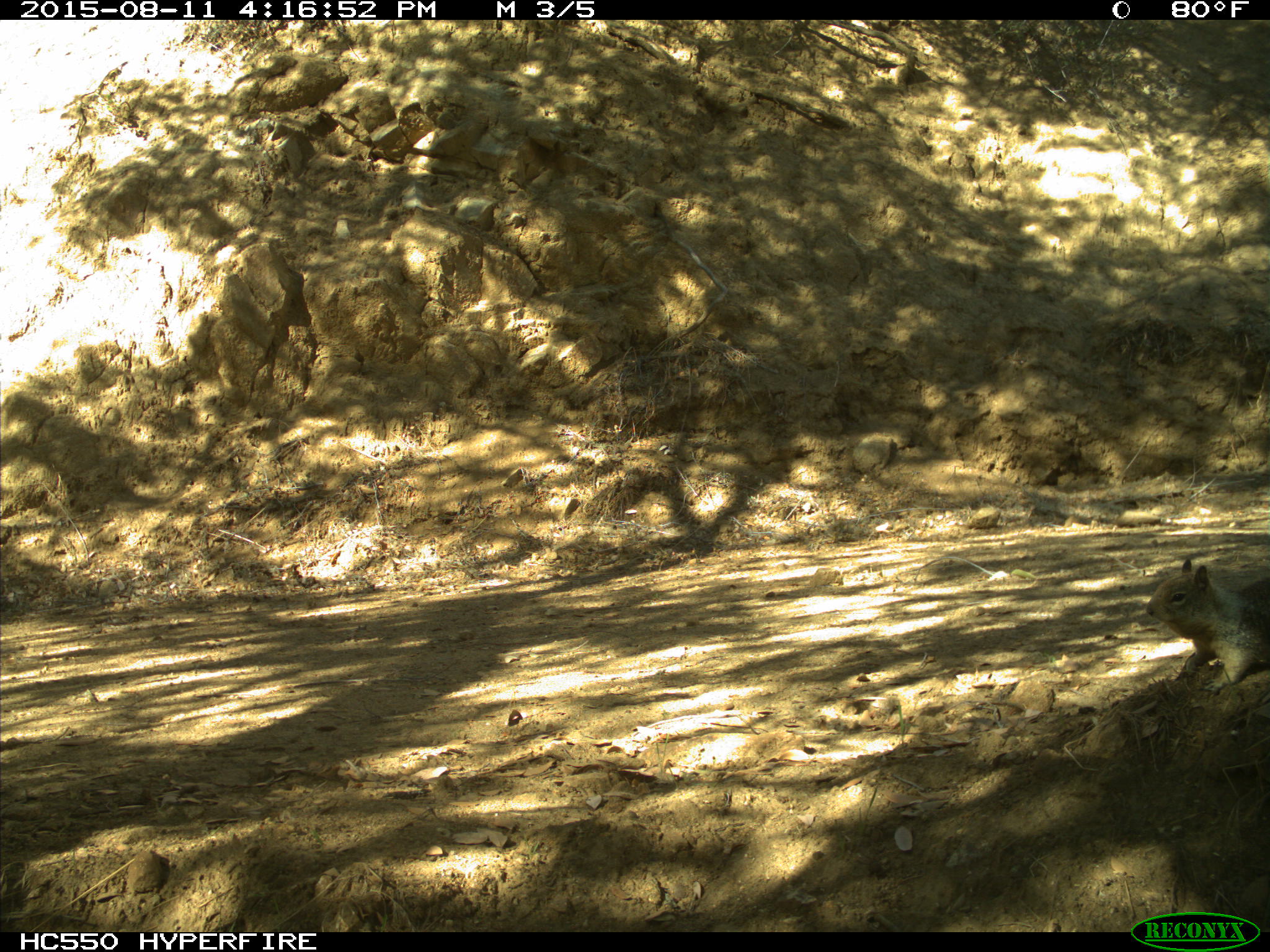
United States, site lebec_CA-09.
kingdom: Animalia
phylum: Chordata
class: Mammalia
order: Rodentia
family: Sciuridae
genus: Otospermophilus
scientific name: Otospermophilus beecheyi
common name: california ground squirrel